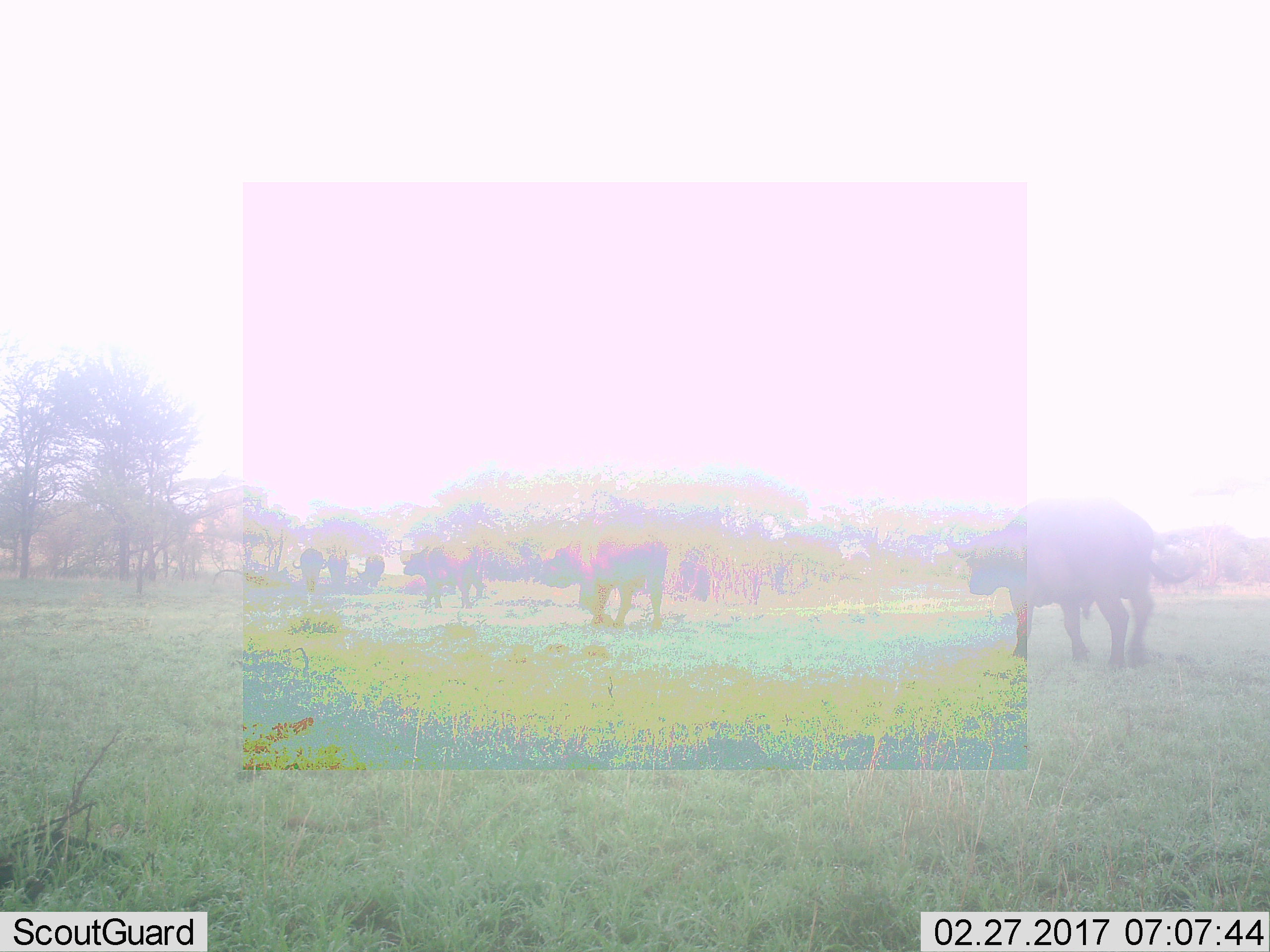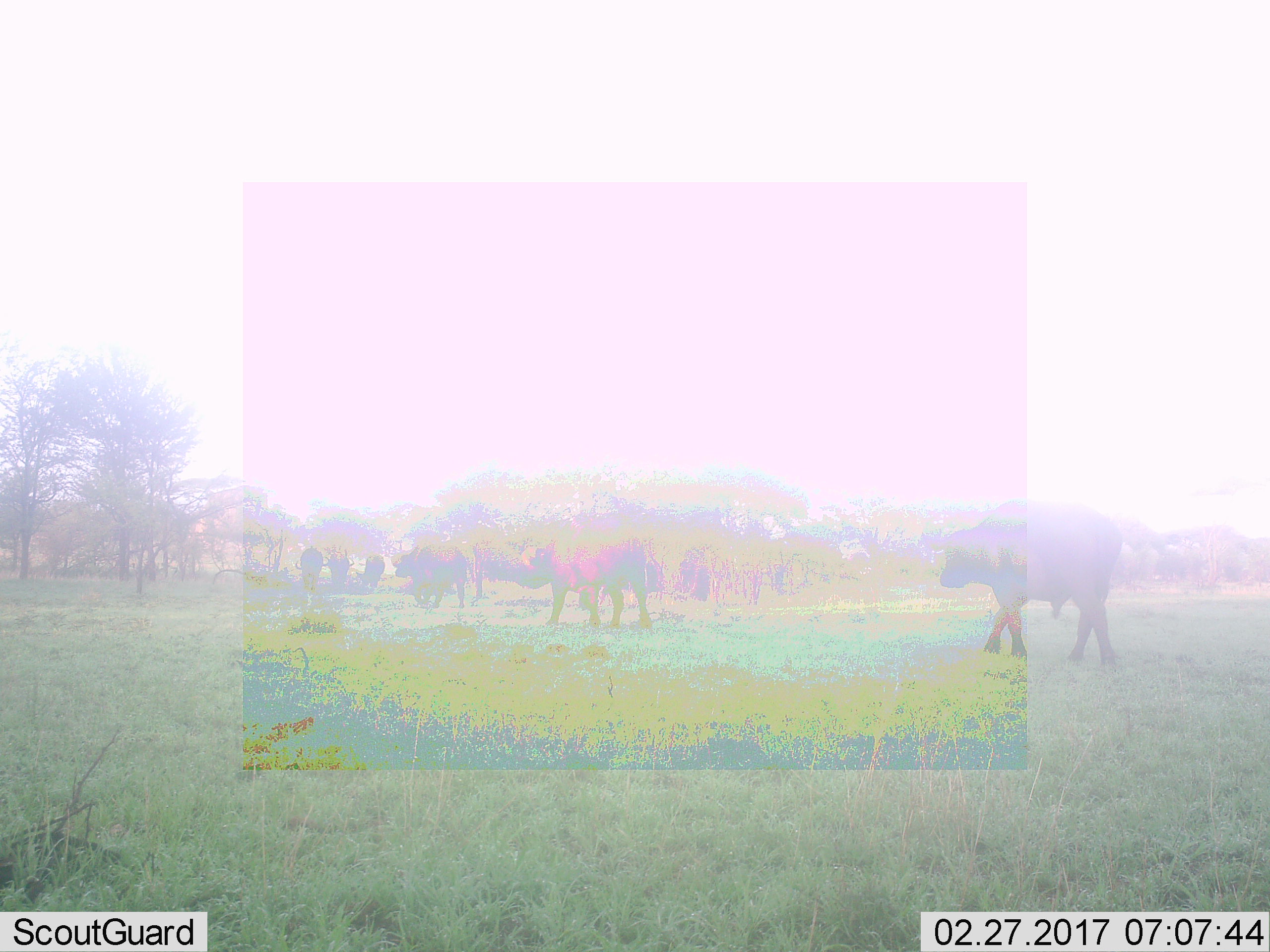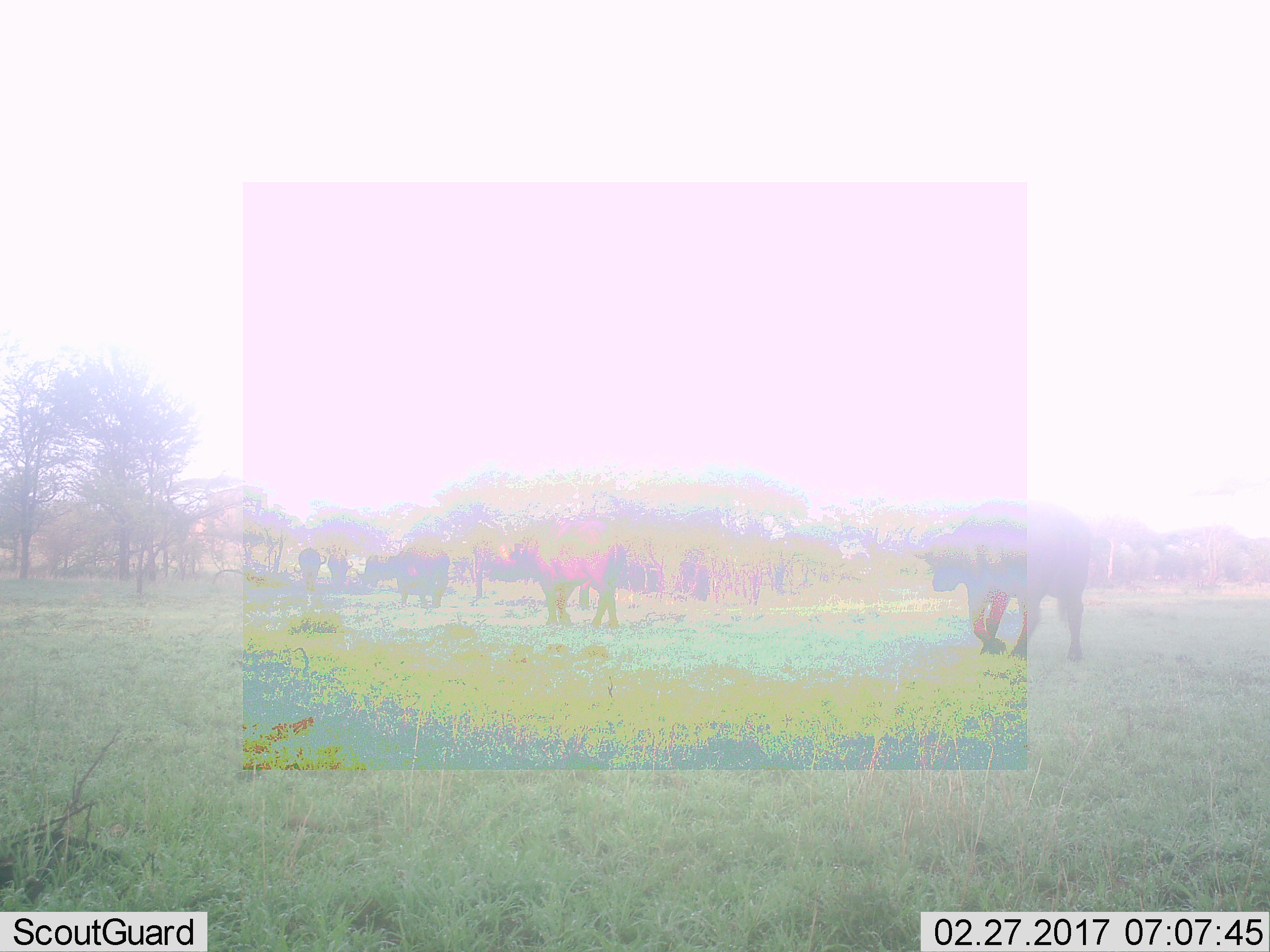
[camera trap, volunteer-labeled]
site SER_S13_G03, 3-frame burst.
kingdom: Animalia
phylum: Chordata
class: Mammalia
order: Artiodactyla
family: Bovidae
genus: Syncerus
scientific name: Syncerus caffer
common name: african buffalo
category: buffalo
Buffalo (african buffalo) (Syncerus caffer), count 6. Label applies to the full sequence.